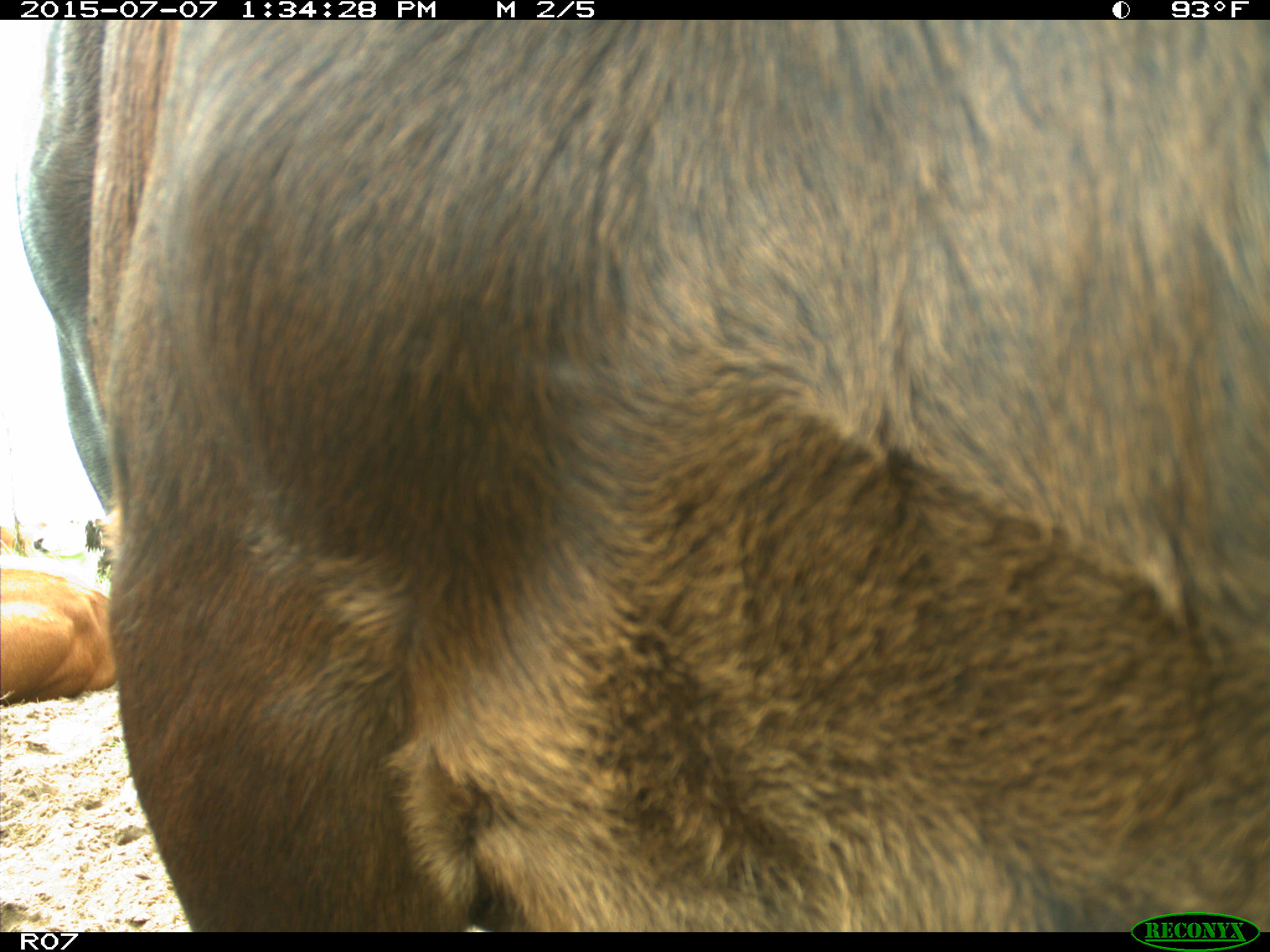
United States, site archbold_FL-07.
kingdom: Animalia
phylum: Chordata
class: Mammalia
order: Artiodactyla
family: Bovidae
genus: Bos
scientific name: Bos taurus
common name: domestic cow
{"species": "Bos taurus (domestic cow)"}